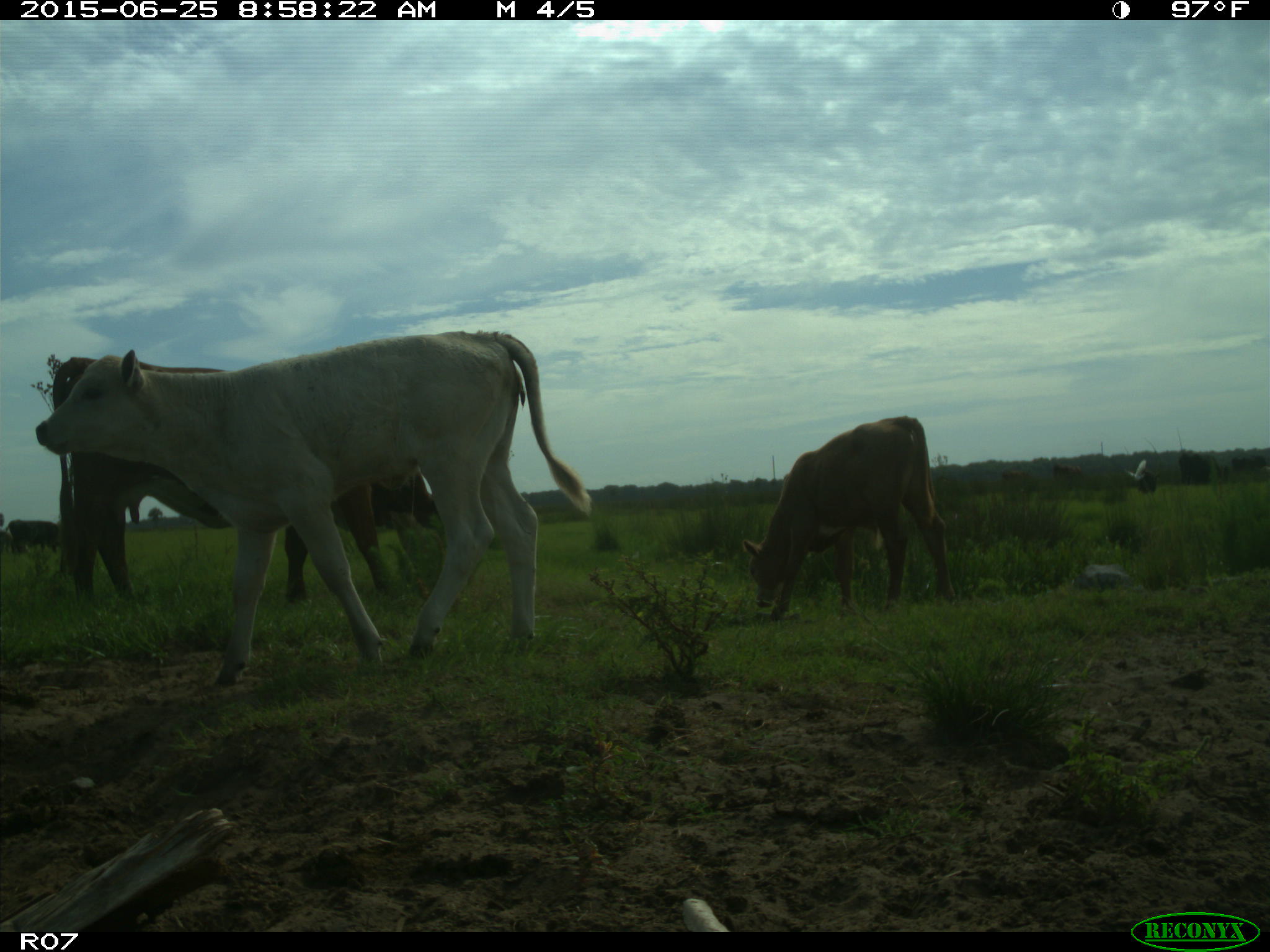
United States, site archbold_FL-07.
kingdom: Animalia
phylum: Chordata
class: Mammalia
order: Artiodactyla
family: Bovidae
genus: Bos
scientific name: Bos taurus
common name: domestic cow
Bos taurus (domestic cow).